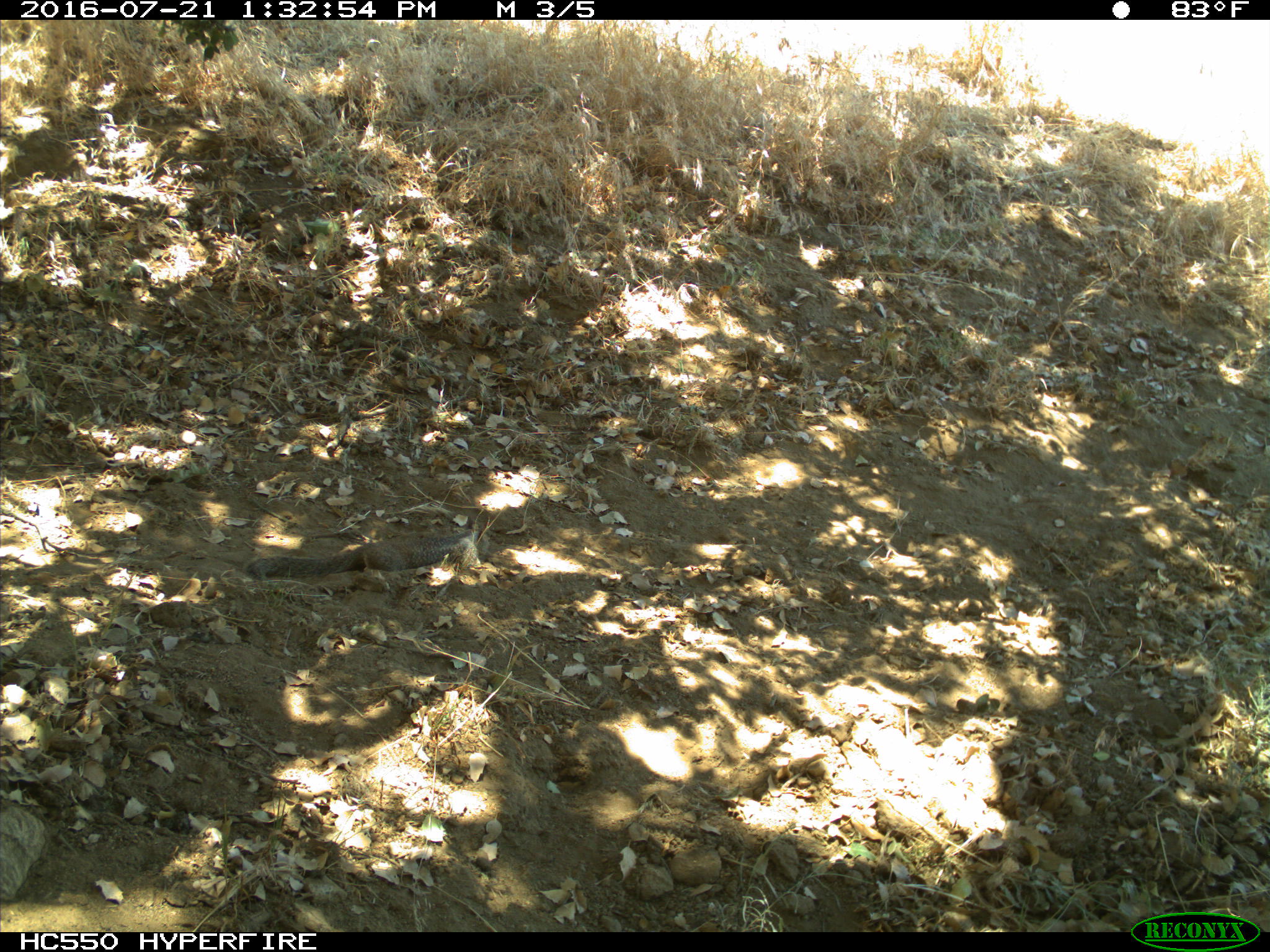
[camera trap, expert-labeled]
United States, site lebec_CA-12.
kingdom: Animalia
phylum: Chordata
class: Mammalia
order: Rodentia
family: Sciuridae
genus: Otospermophilus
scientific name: Otospermophilus beecheyi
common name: california ground squirrel